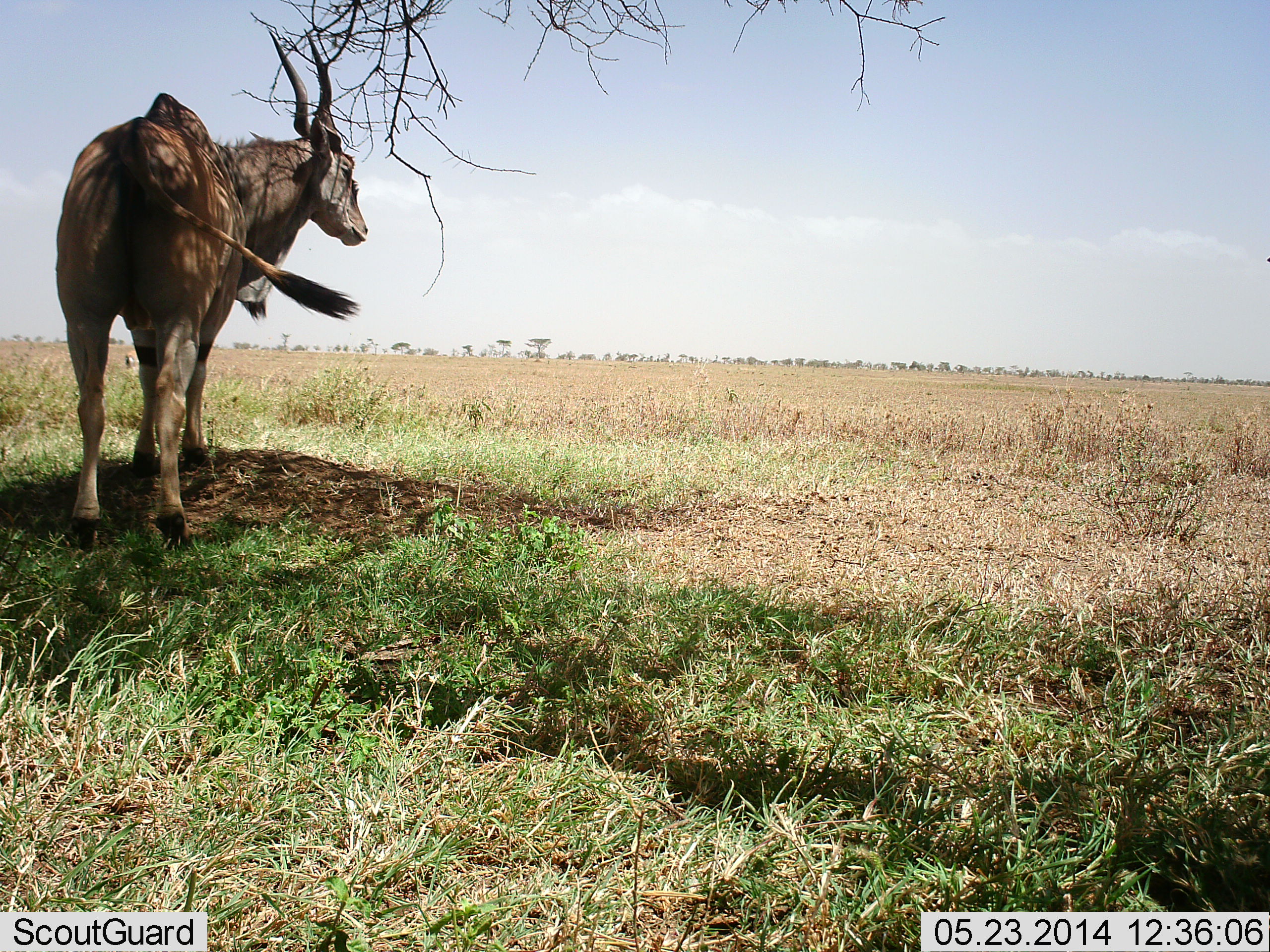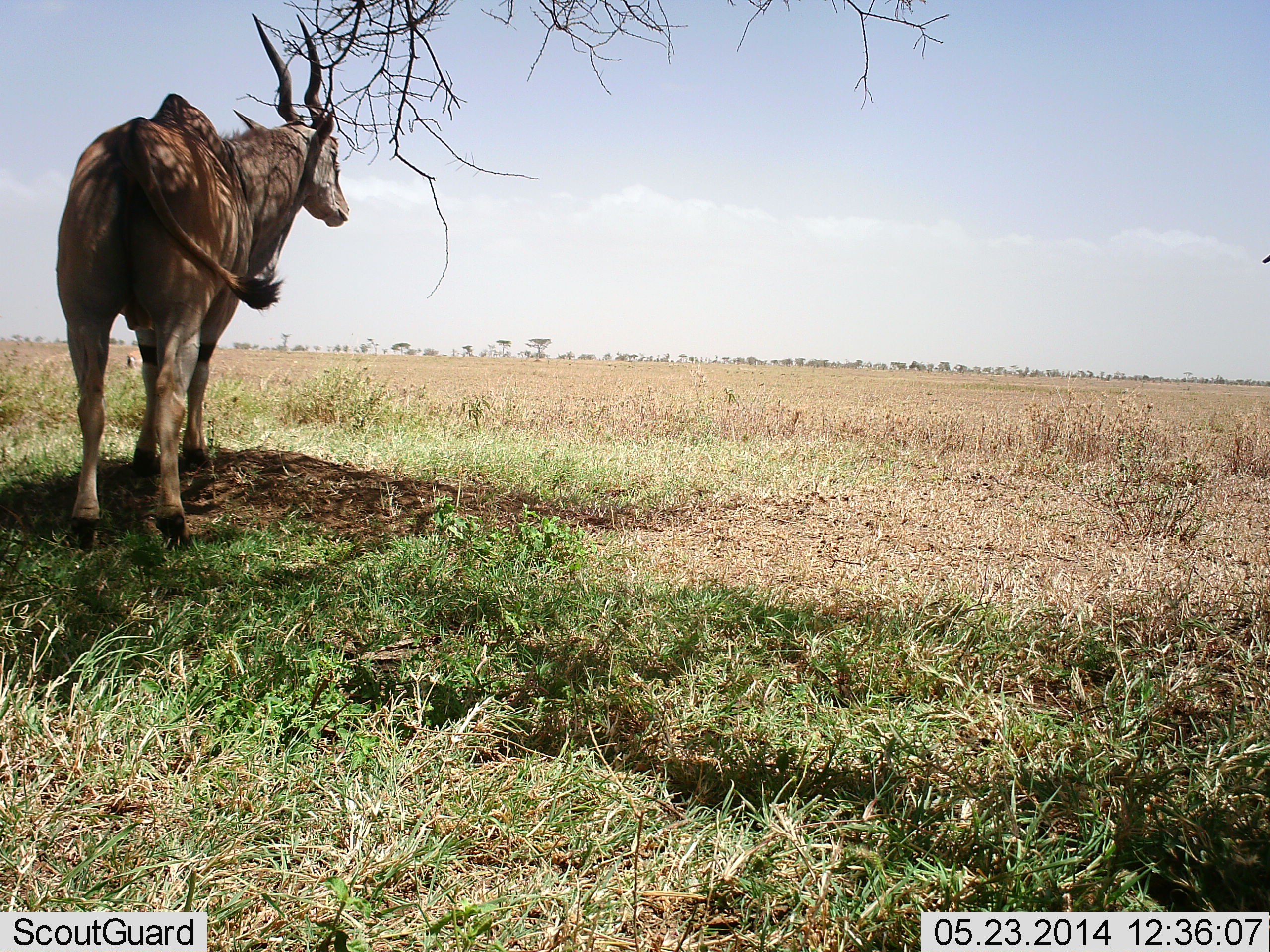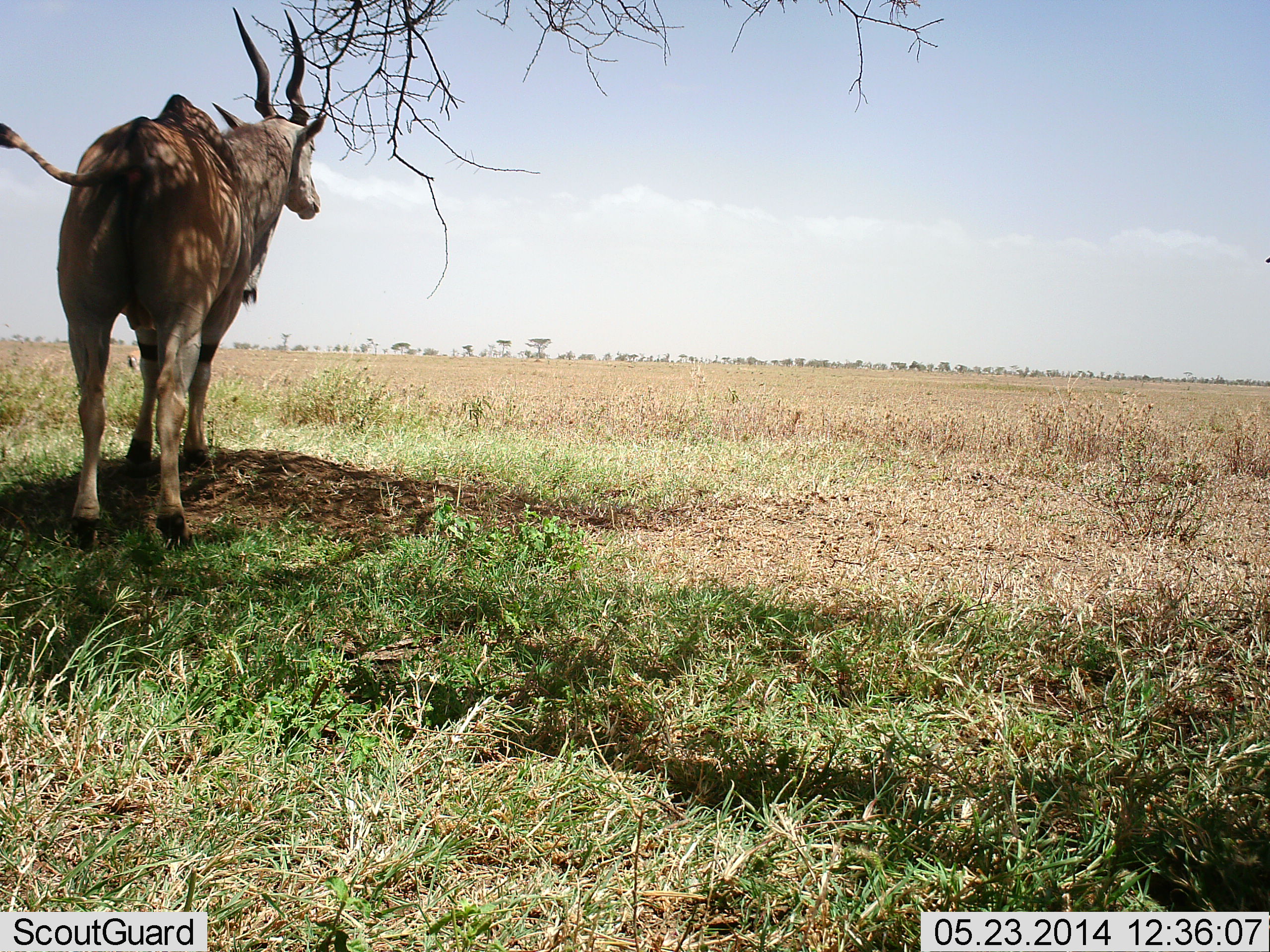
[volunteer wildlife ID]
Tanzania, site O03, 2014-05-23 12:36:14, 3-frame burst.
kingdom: Animalia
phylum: Chordata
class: Mammalia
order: Artiodactyla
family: Bovidae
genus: Tragelaphus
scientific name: Tragelaphus oryx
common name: eland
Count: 1.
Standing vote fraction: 100%.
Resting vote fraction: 0%.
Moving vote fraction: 0%.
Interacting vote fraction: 0%.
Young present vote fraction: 0%.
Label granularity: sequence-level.